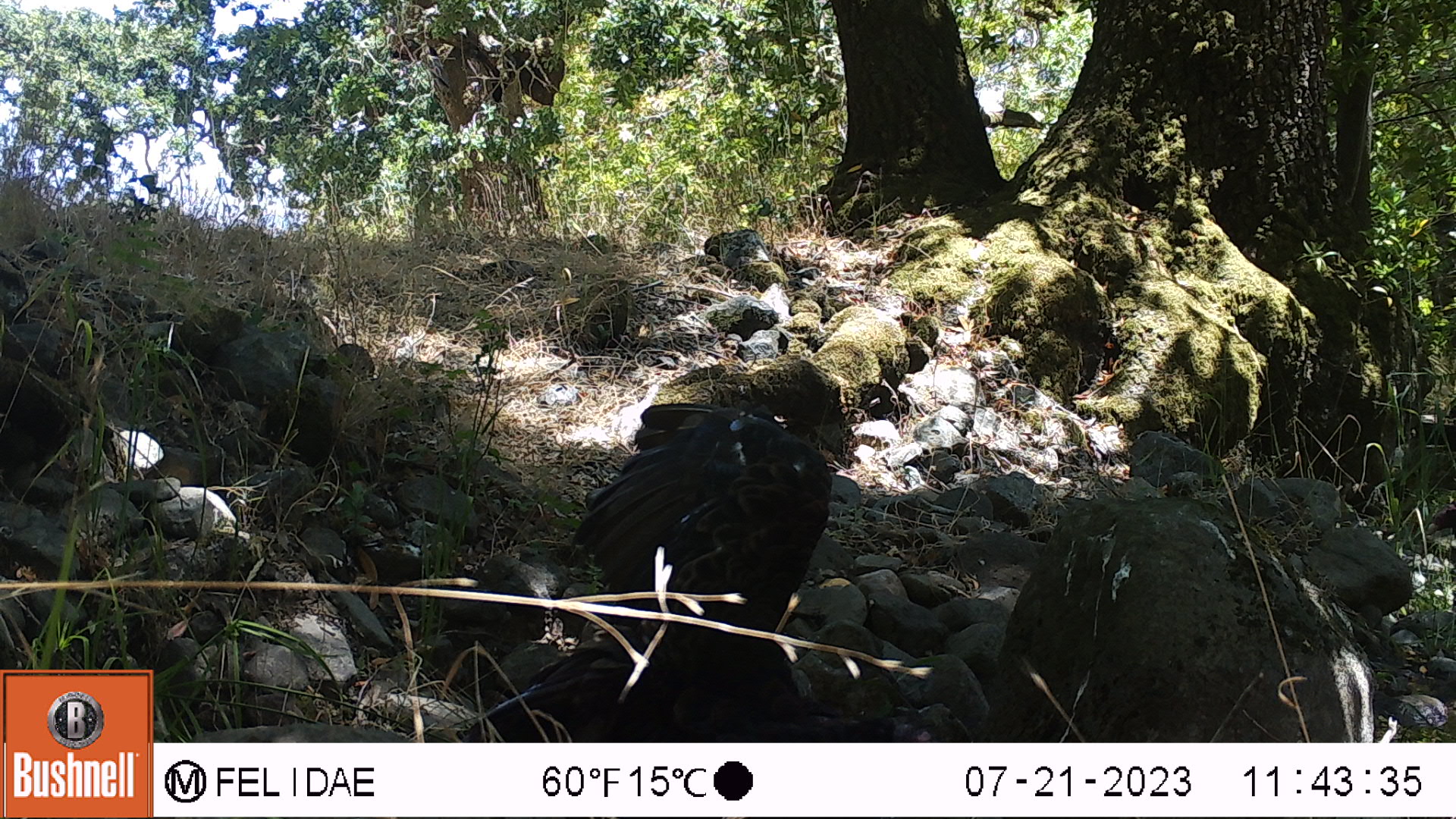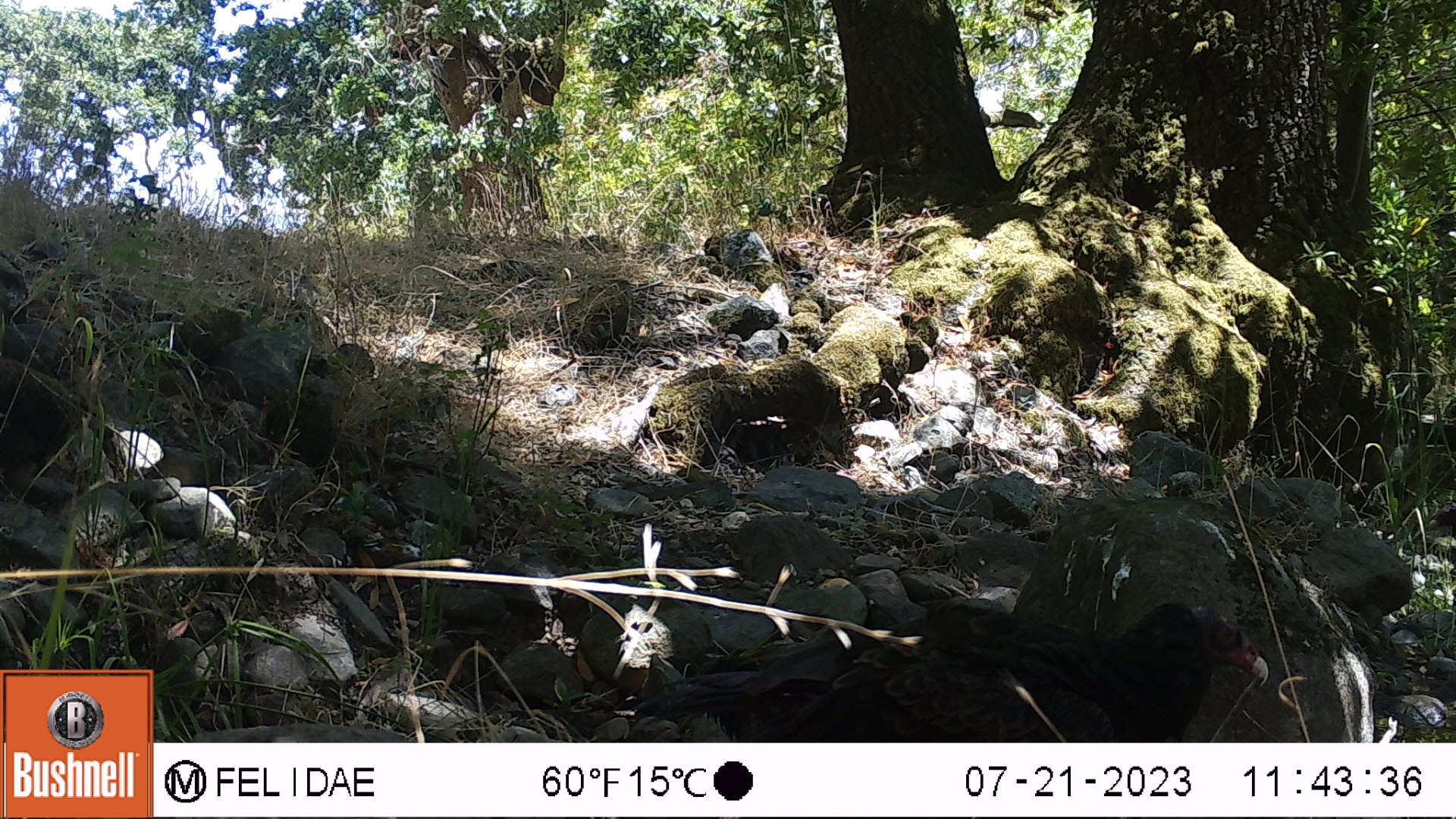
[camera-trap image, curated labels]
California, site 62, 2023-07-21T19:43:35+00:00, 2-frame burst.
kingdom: Animalia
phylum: Chordata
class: Aves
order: Cathartiformes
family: Cathartidae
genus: Cathartes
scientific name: Cathartes aura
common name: turkey vulture